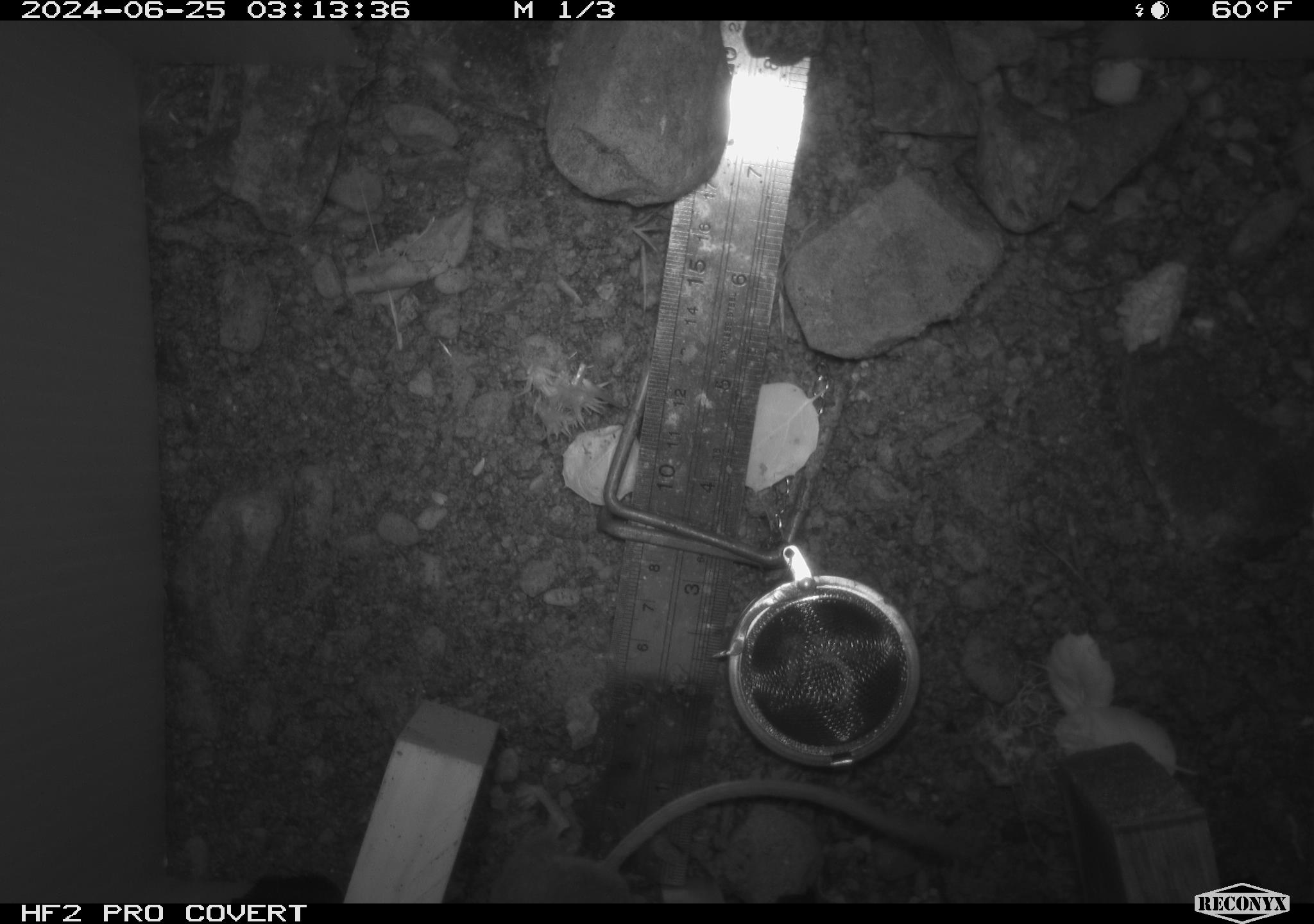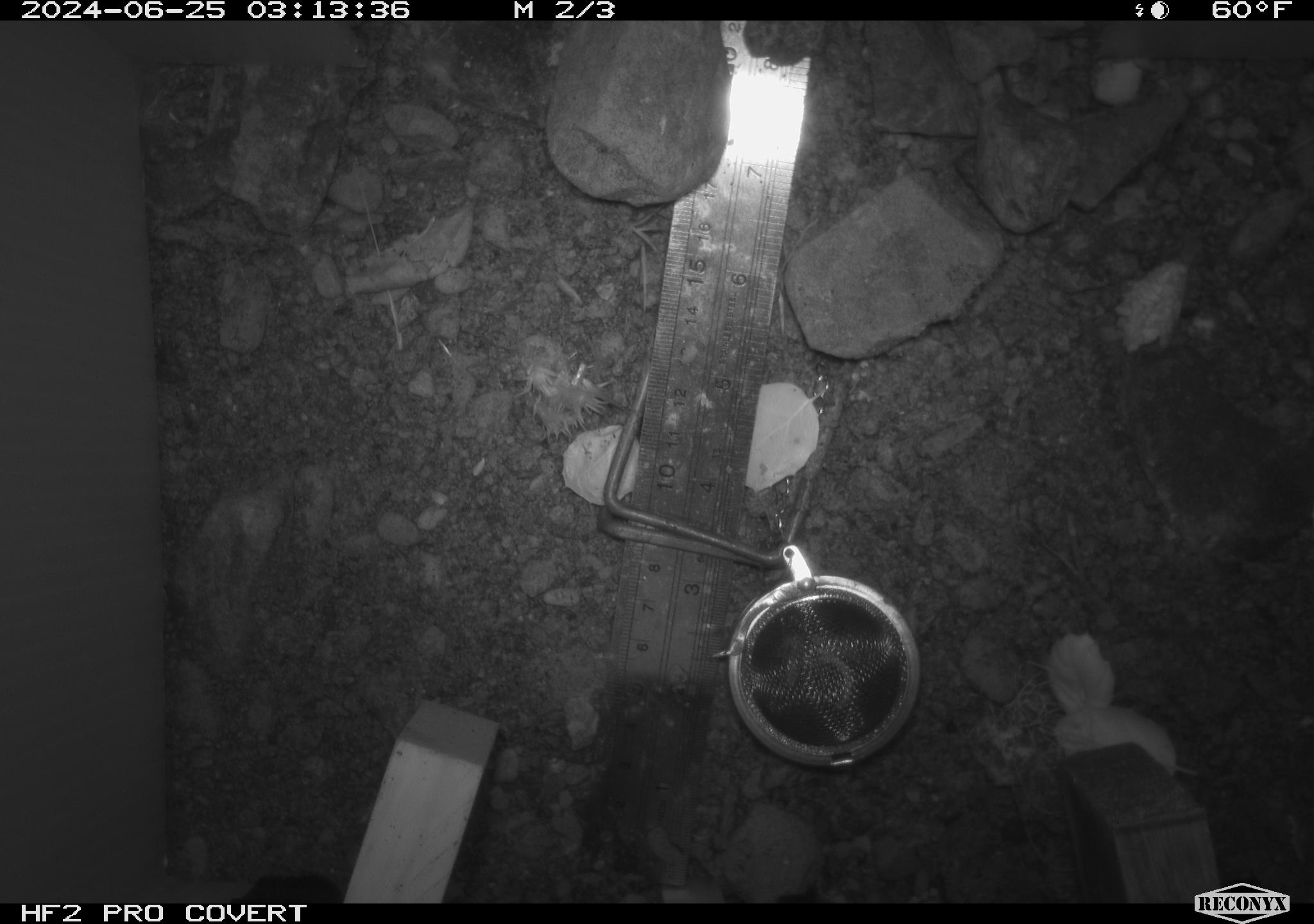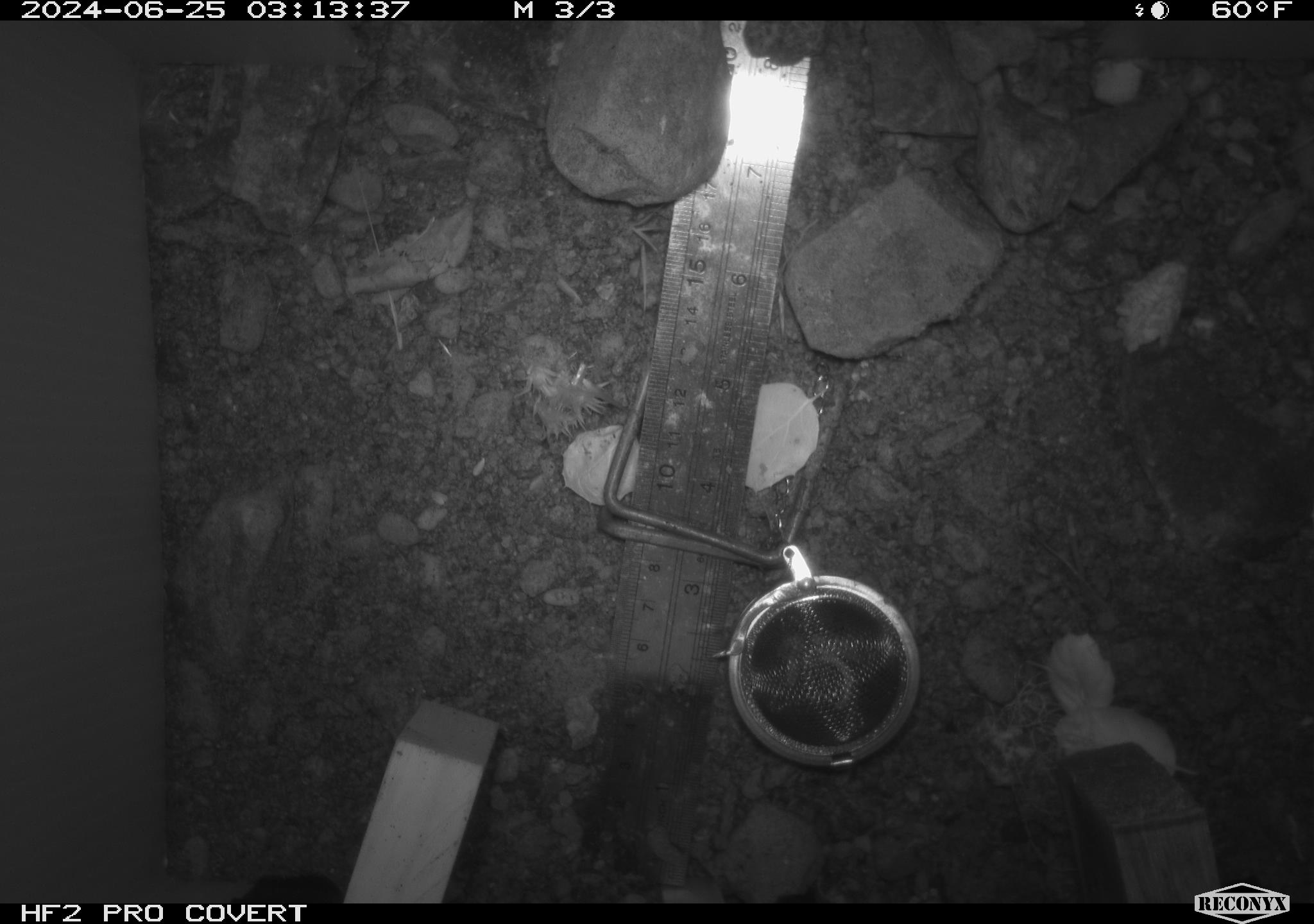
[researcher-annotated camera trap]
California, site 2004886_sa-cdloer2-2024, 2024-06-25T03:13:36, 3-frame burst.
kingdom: Animalia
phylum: Chordata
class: Mammalia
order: Rodentia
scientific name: Rodentia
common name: mouse species